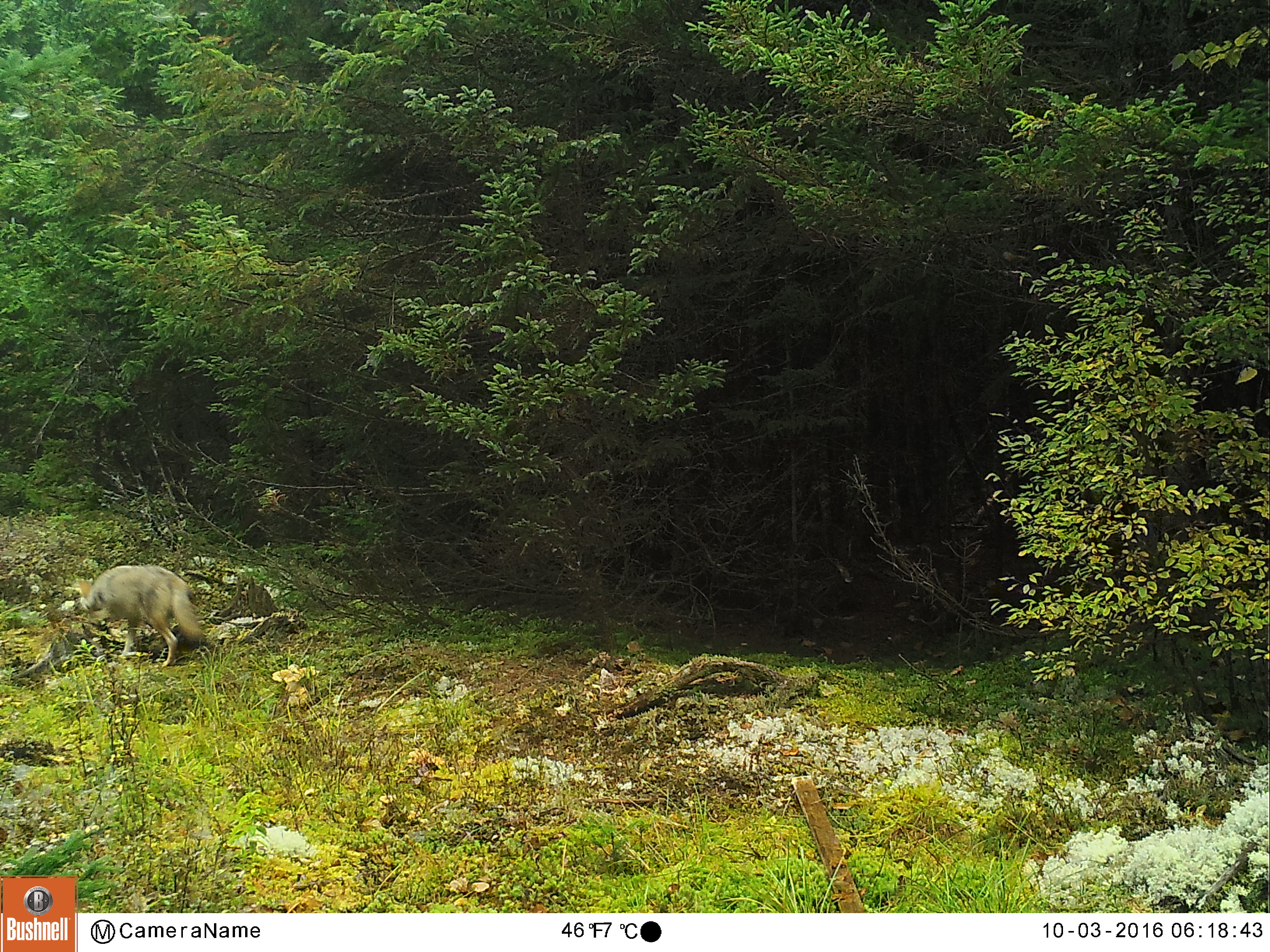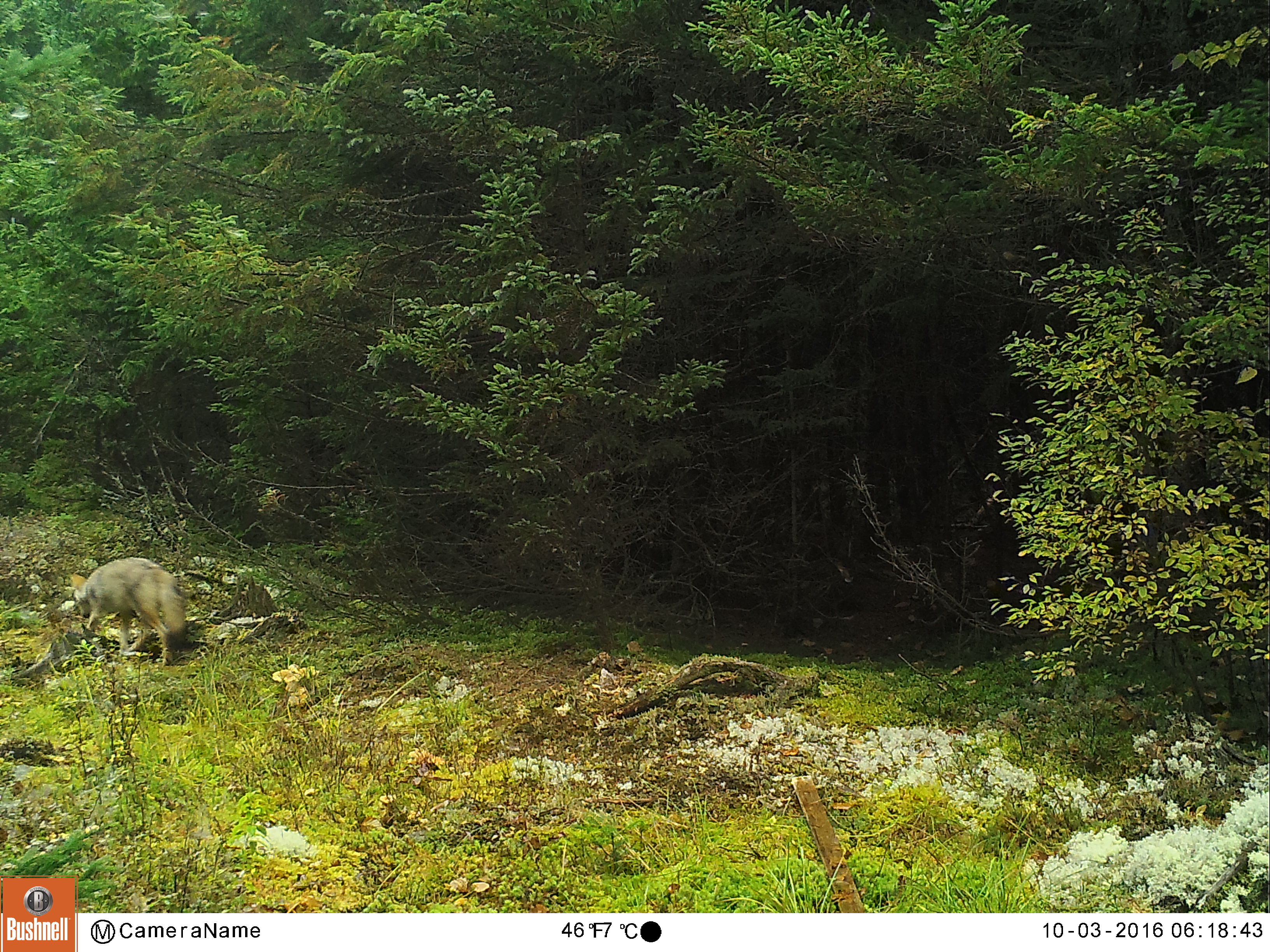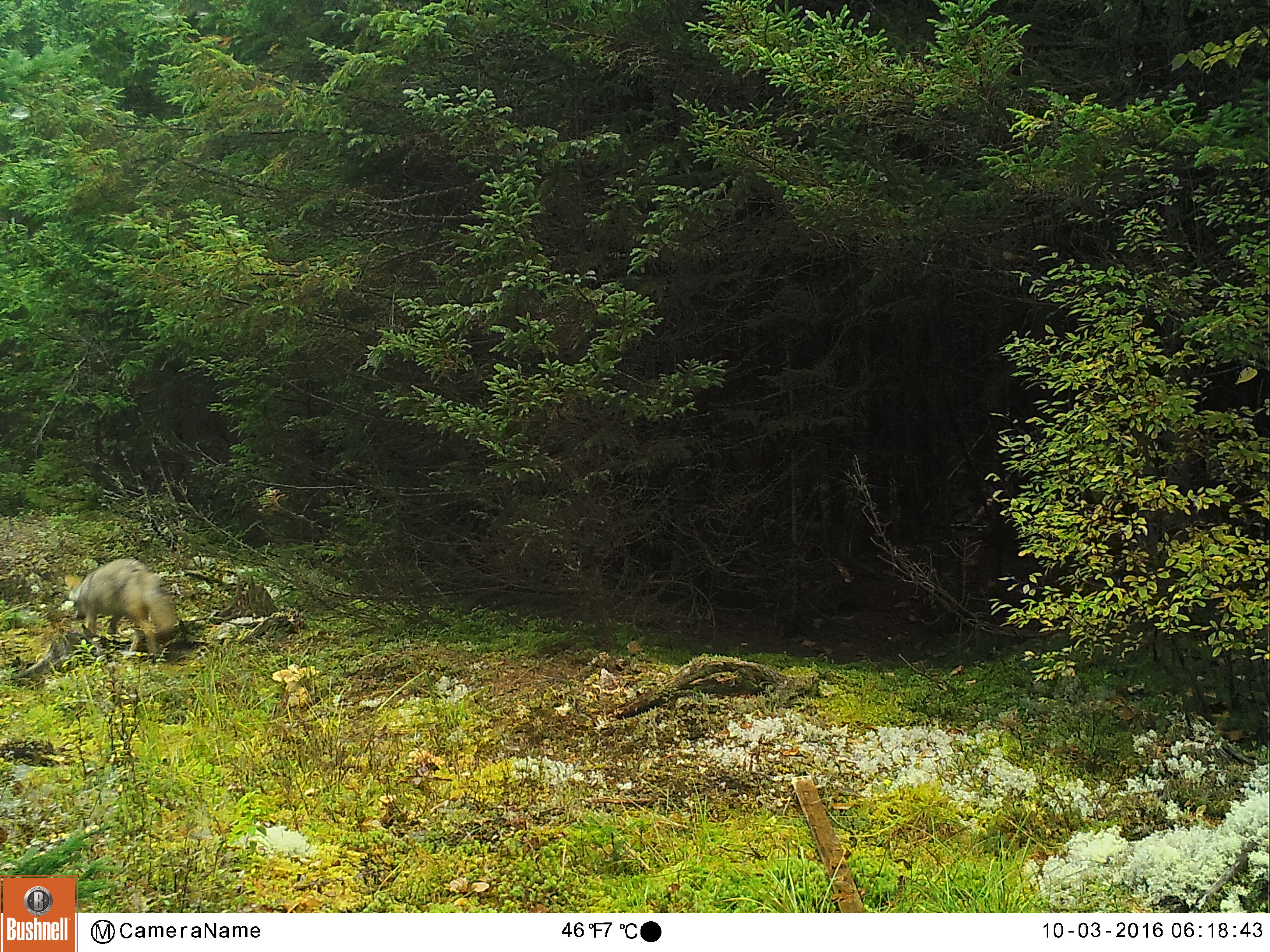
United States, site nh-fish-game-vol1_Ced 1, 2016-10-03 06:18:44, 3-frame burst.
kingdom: Animalia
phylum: Chordata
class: Mammalia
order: Carnivora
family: Canidae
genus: Canis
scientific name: Canis latrans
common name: coyote